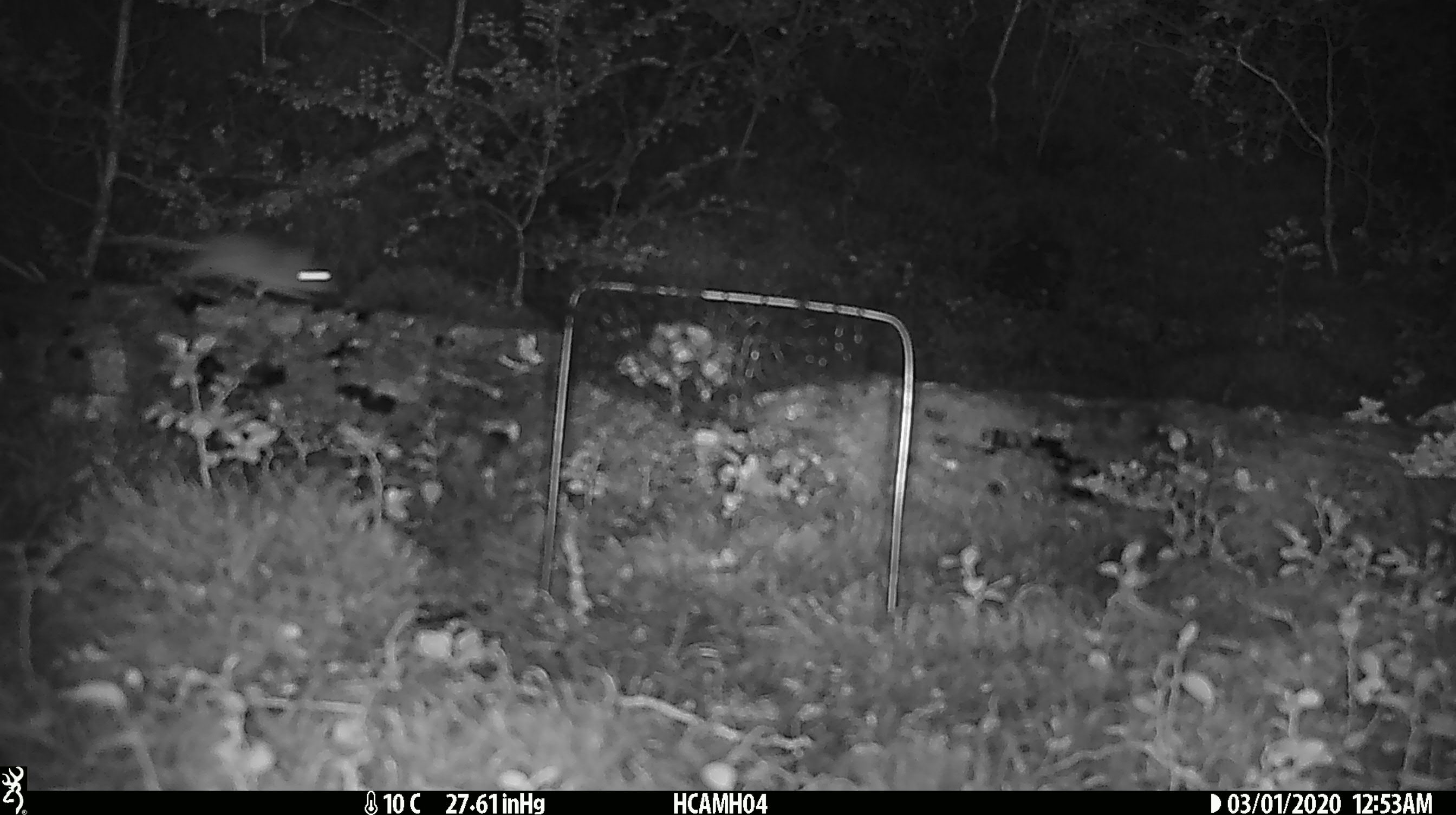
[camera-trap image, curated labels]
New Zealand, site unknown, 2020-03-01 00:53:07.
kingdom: Animalia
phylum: Chordata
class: Mammalia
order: Rodentia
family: Muridae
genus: Mus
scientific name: Mus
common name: mouse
Mouse (Mus).